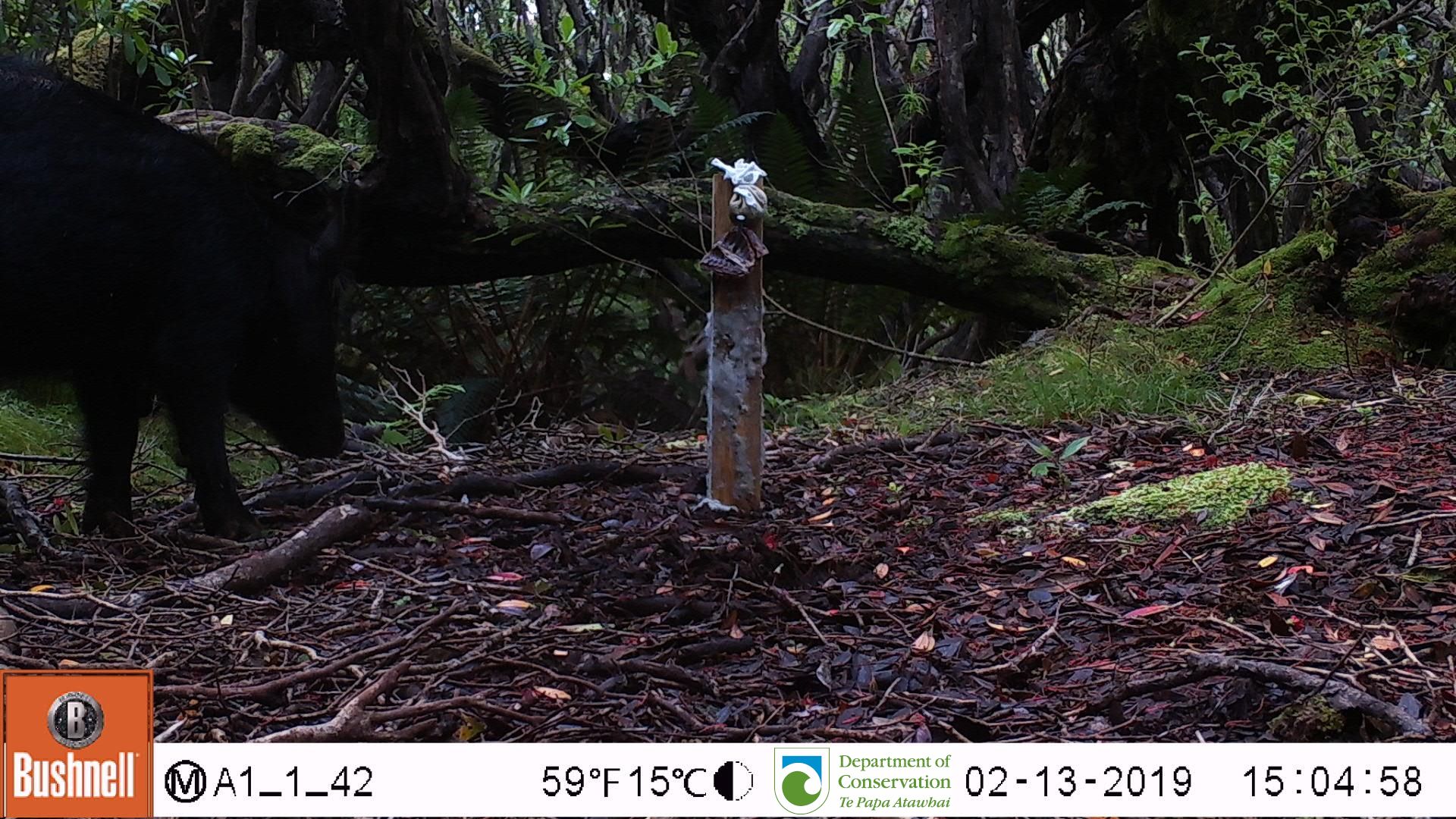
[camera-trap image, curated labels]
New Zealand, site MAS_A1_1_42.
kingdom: Animalia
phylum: Chordata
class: Mammalia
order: Artiodactyla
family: Suidae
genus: Sus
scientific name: Sus scrofa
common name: pig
Pig (Sus scrofa).